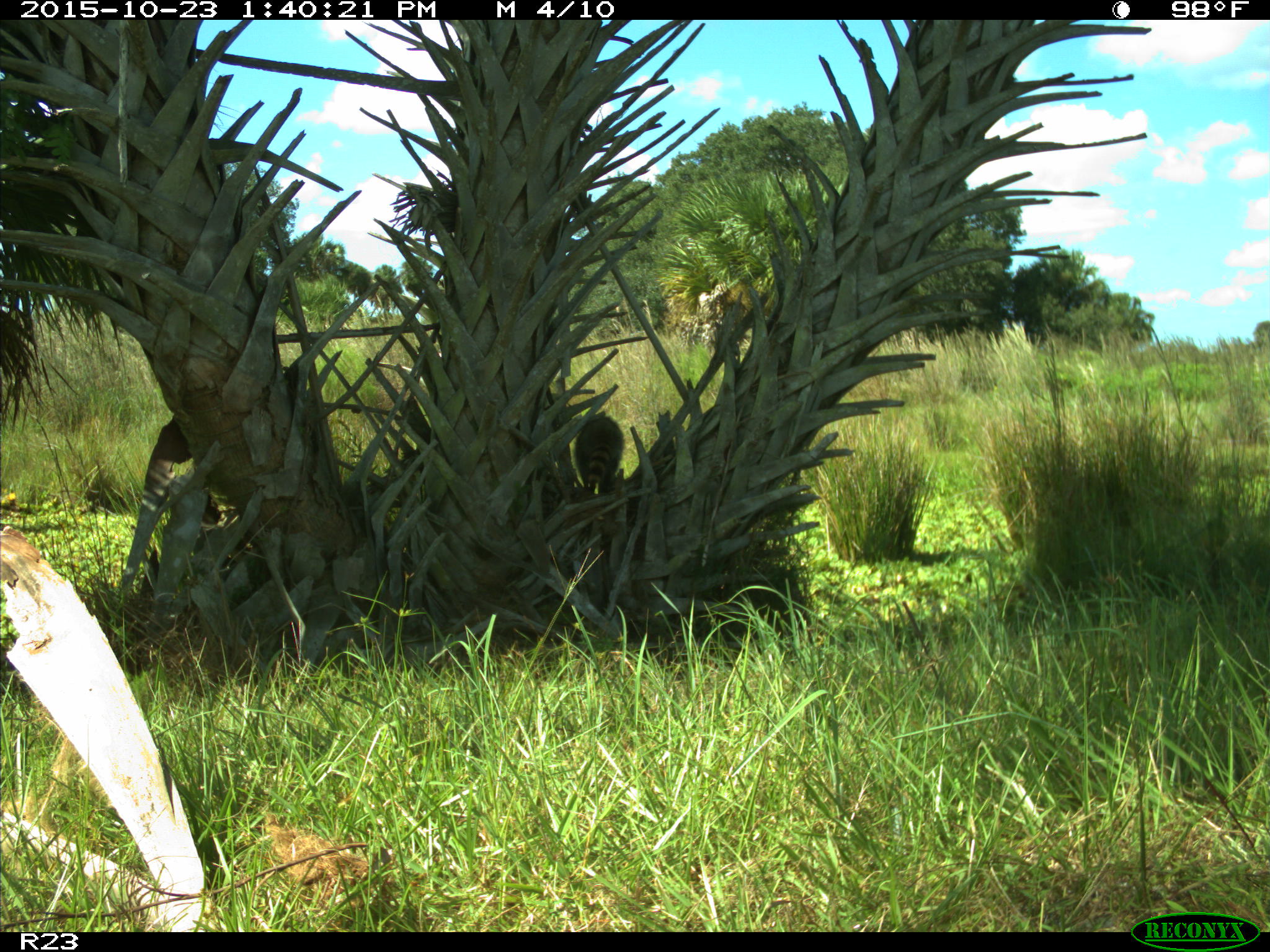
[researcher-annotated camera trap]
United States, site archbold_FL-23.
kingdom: Animalia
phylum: Chordata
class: Mammalia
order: Carnivora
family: Procyonidae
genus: Procyon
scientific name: Procyon lotor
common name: common raccoon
Procyon lotor (common raccoon).